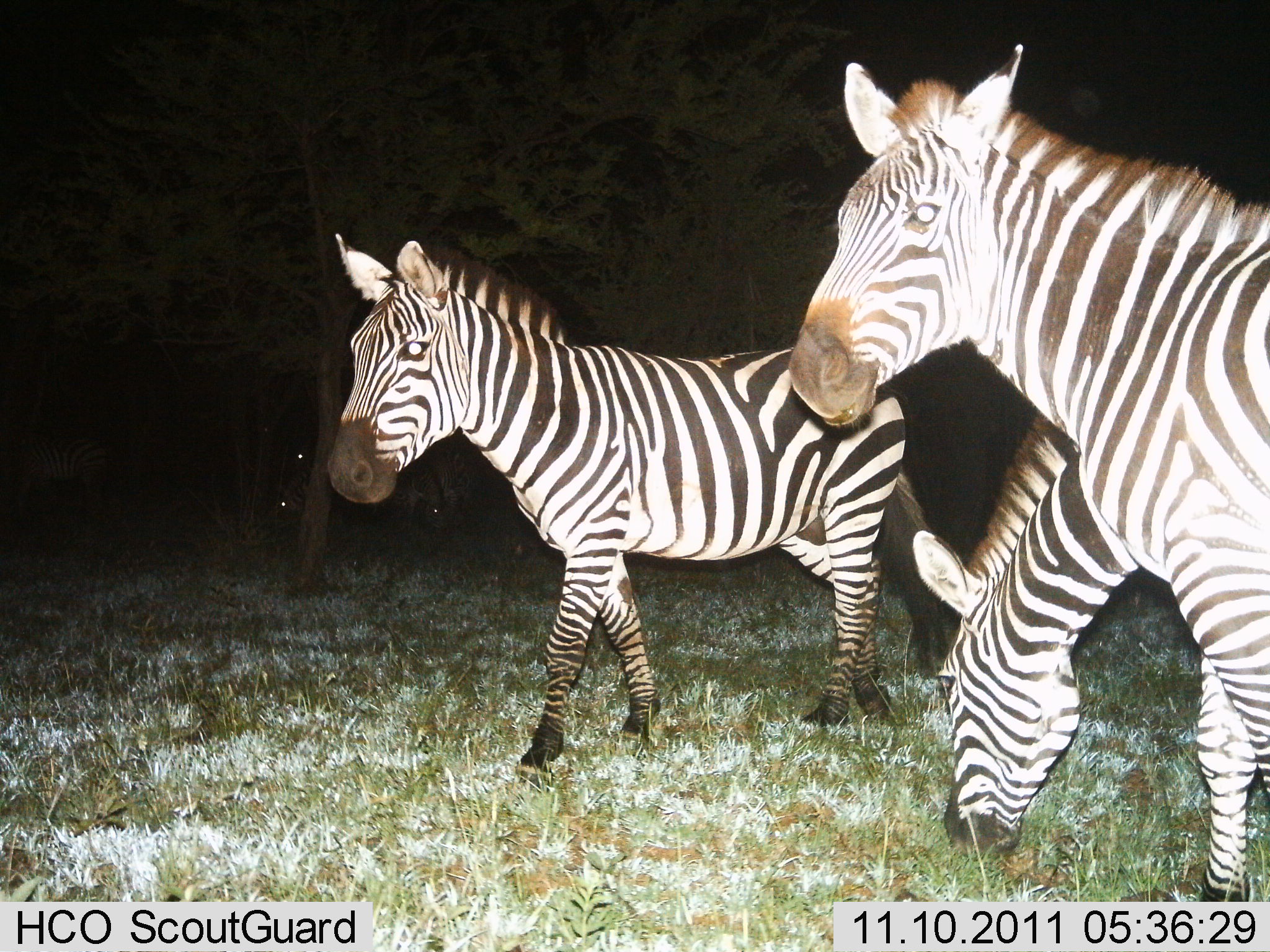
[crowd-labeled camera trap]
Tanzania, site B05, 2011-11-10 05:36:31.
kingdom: Animalia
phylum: Chordata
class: Mammalia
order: Perissodactyla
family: Equidae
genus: Equus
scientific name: Equus quagga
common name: plains zebra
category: zebra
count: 3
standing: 80%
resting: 0%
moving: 47%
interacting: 0%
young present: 0%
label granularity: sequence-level